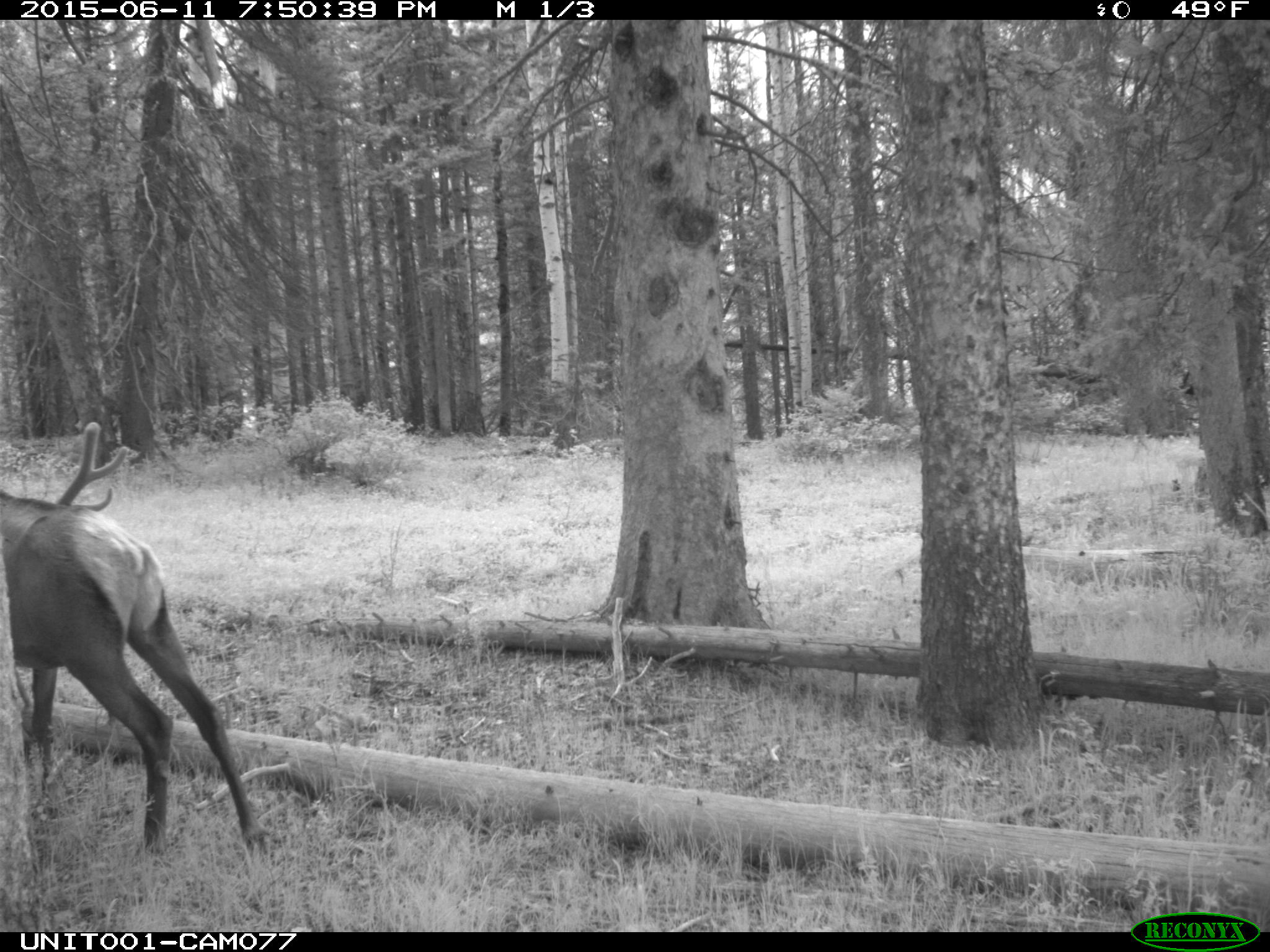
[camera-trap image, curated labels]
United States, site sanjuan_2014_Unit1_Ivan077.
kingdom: Animalia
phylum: Chordata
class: Mammalia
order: Artiodactyla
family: Cervidae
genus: Cervus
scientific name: Cervus elaphus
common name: red deer